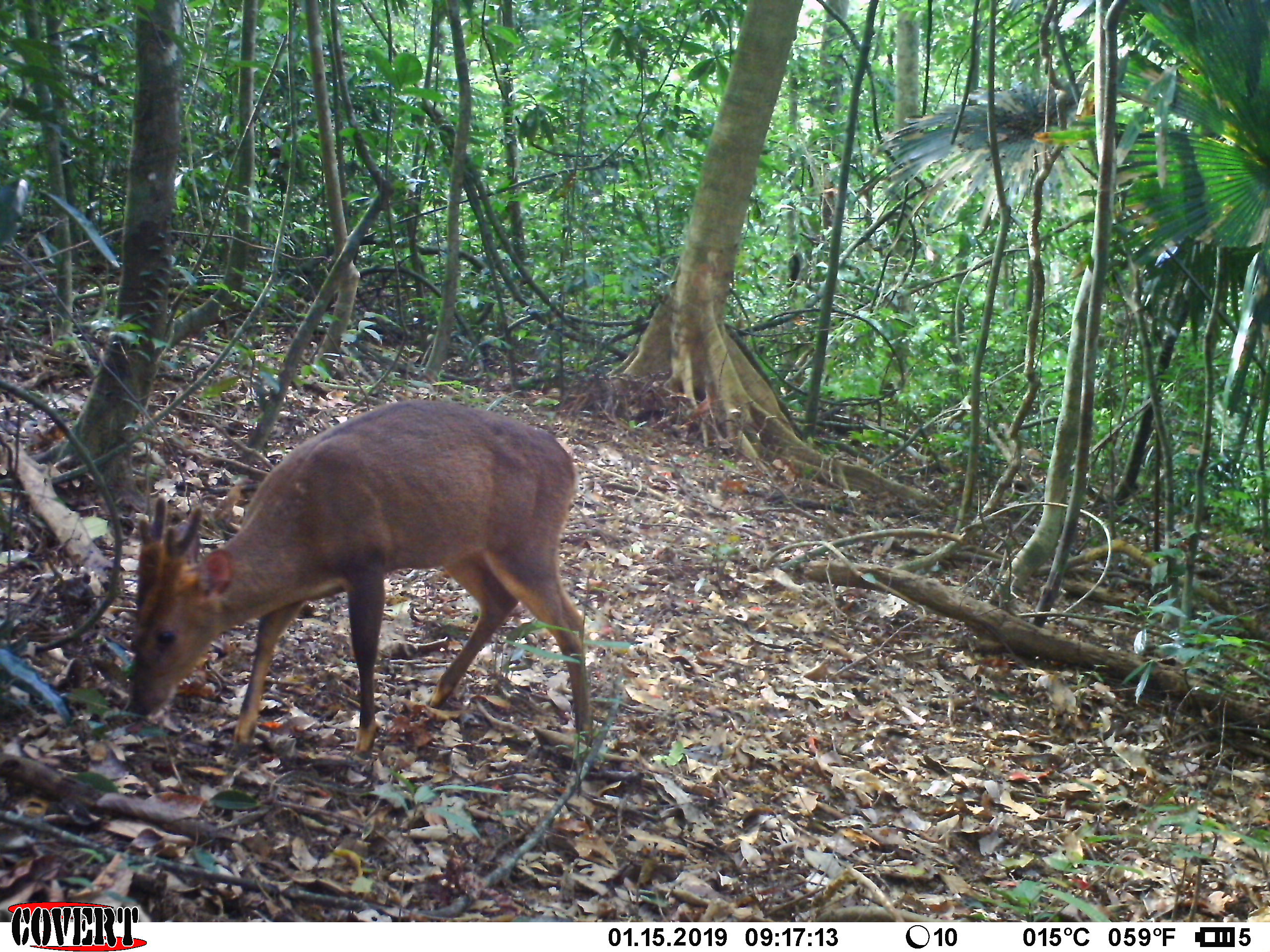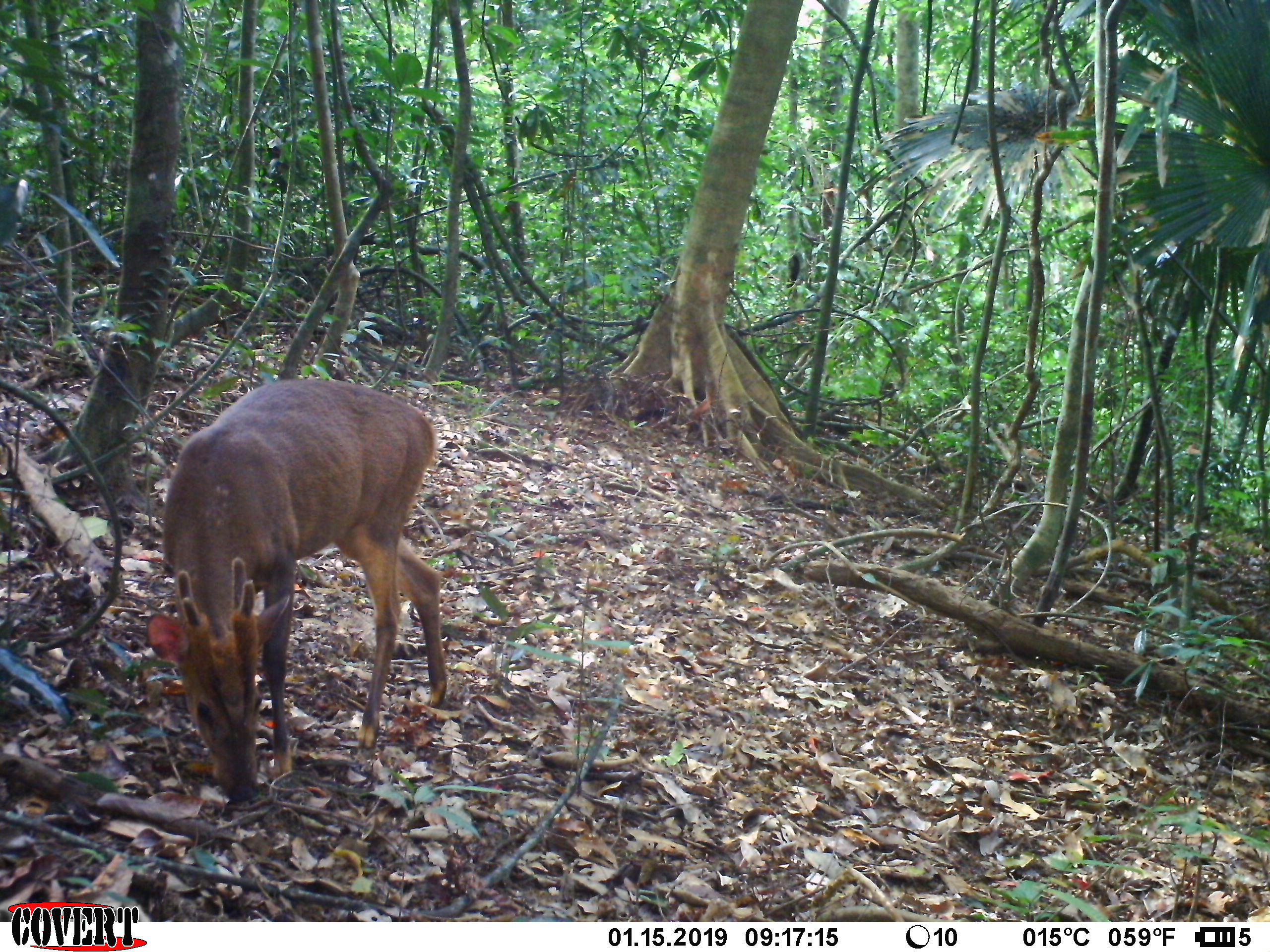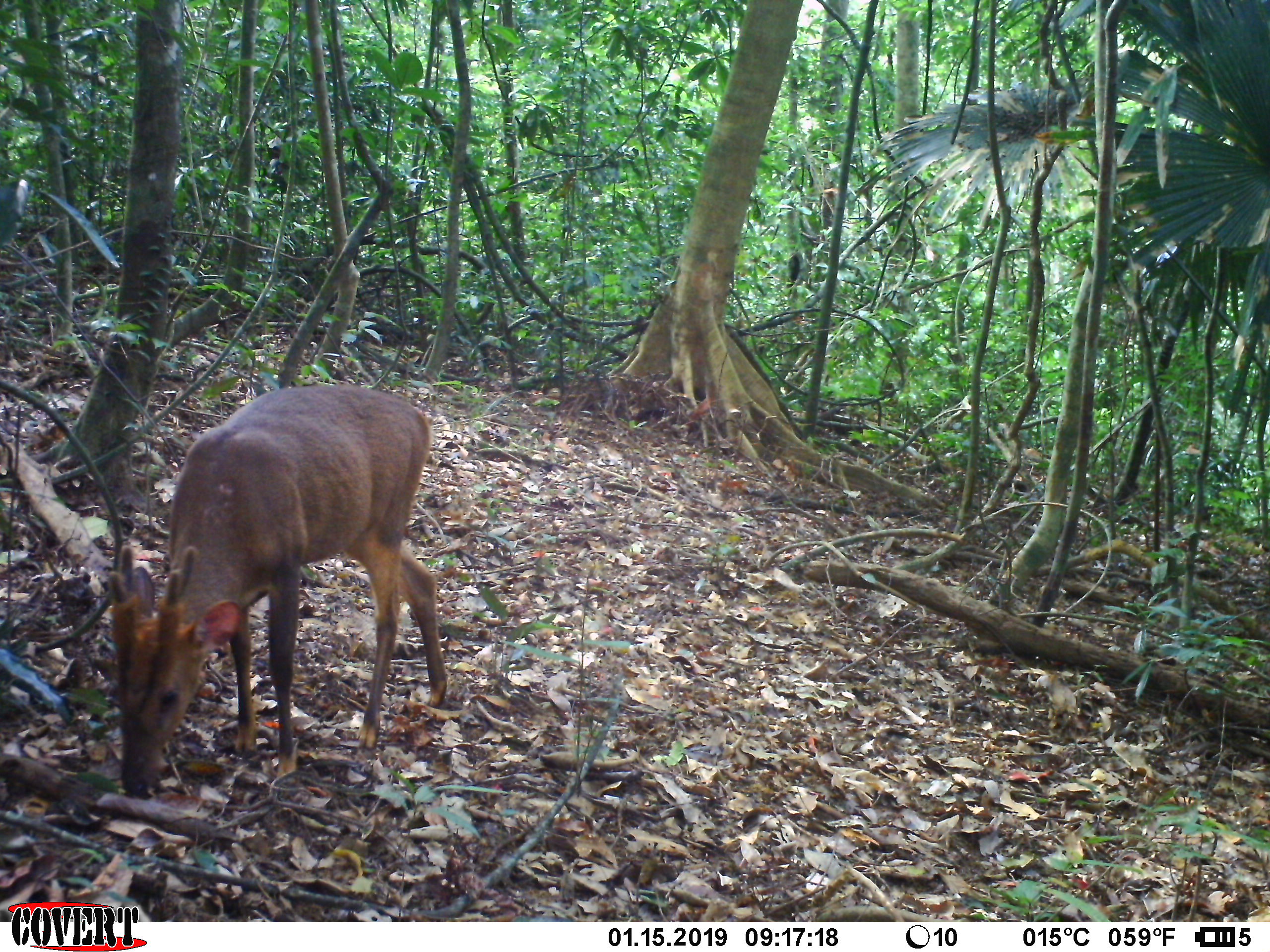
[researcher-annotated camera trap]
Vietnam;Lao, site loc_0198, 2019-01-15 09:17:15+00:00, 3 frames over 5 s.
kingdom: Animalia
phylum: Chordata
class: Mammalia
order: Artiodactyla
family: Cervidae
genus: Muntiacus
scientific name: Muntiacus vuquangensis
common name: large-antlered muntjac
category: large antlered muntjac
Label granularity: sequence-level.